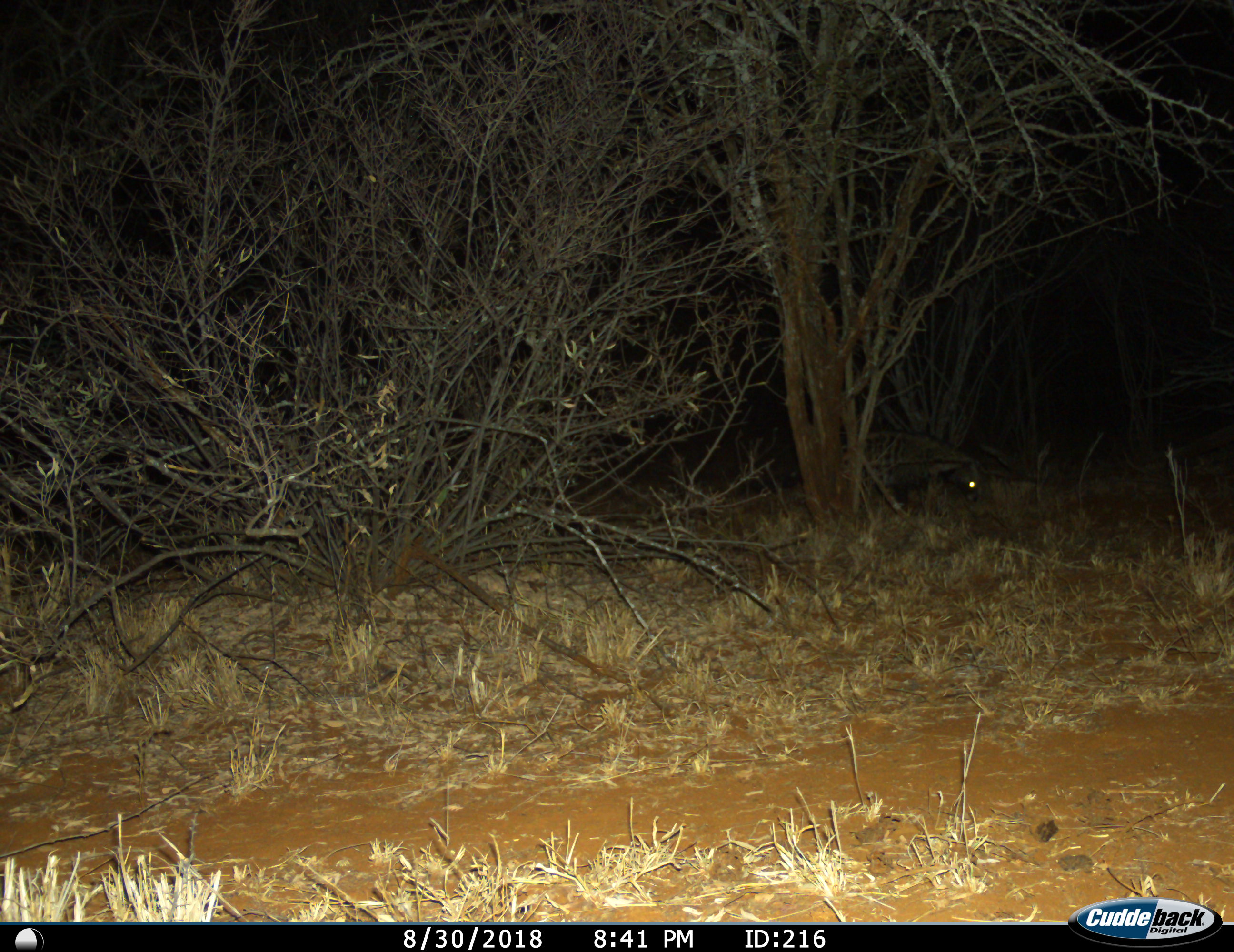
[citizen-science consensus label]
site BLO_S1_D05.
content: unidentified animal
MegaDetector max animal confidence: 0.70